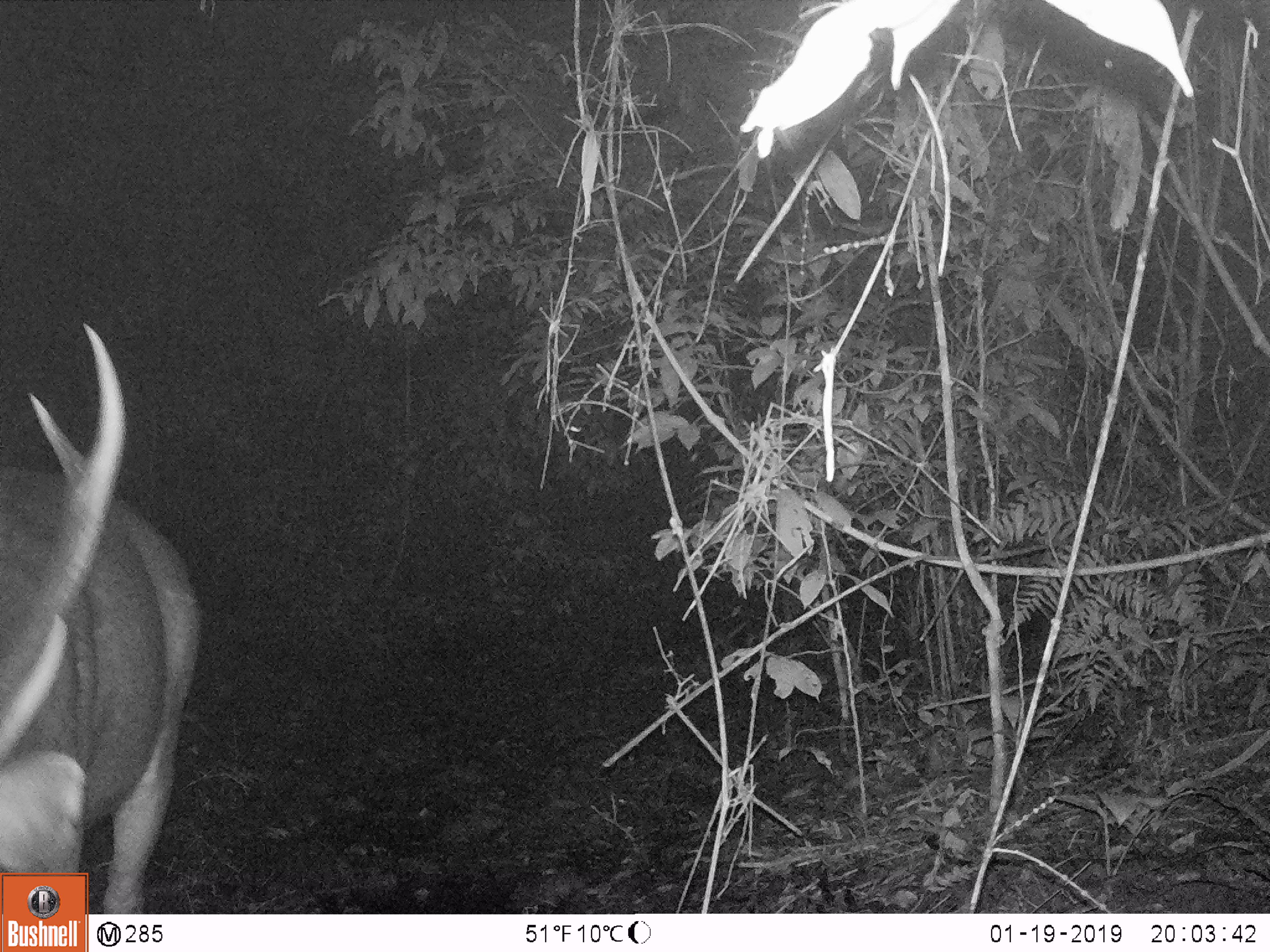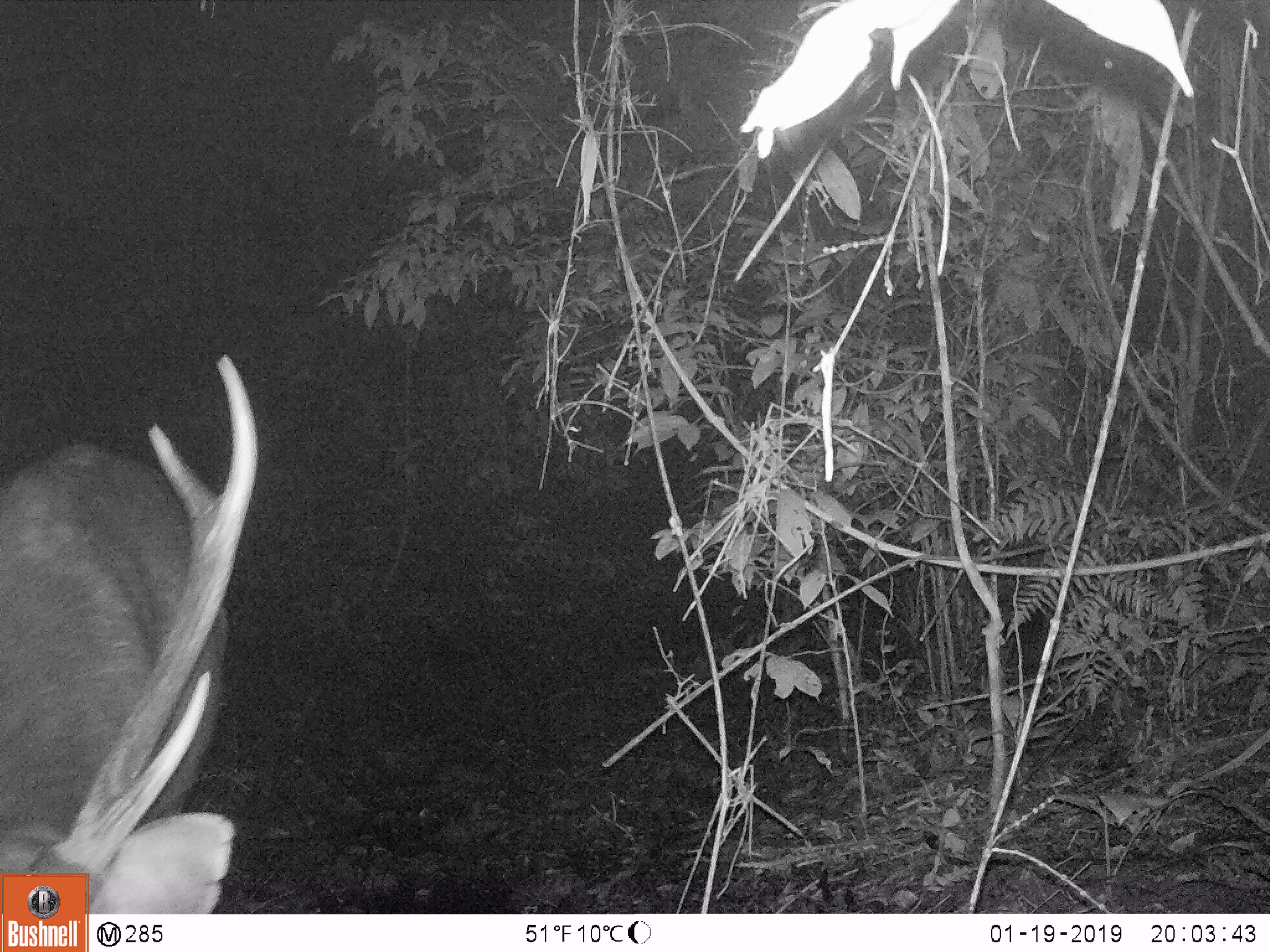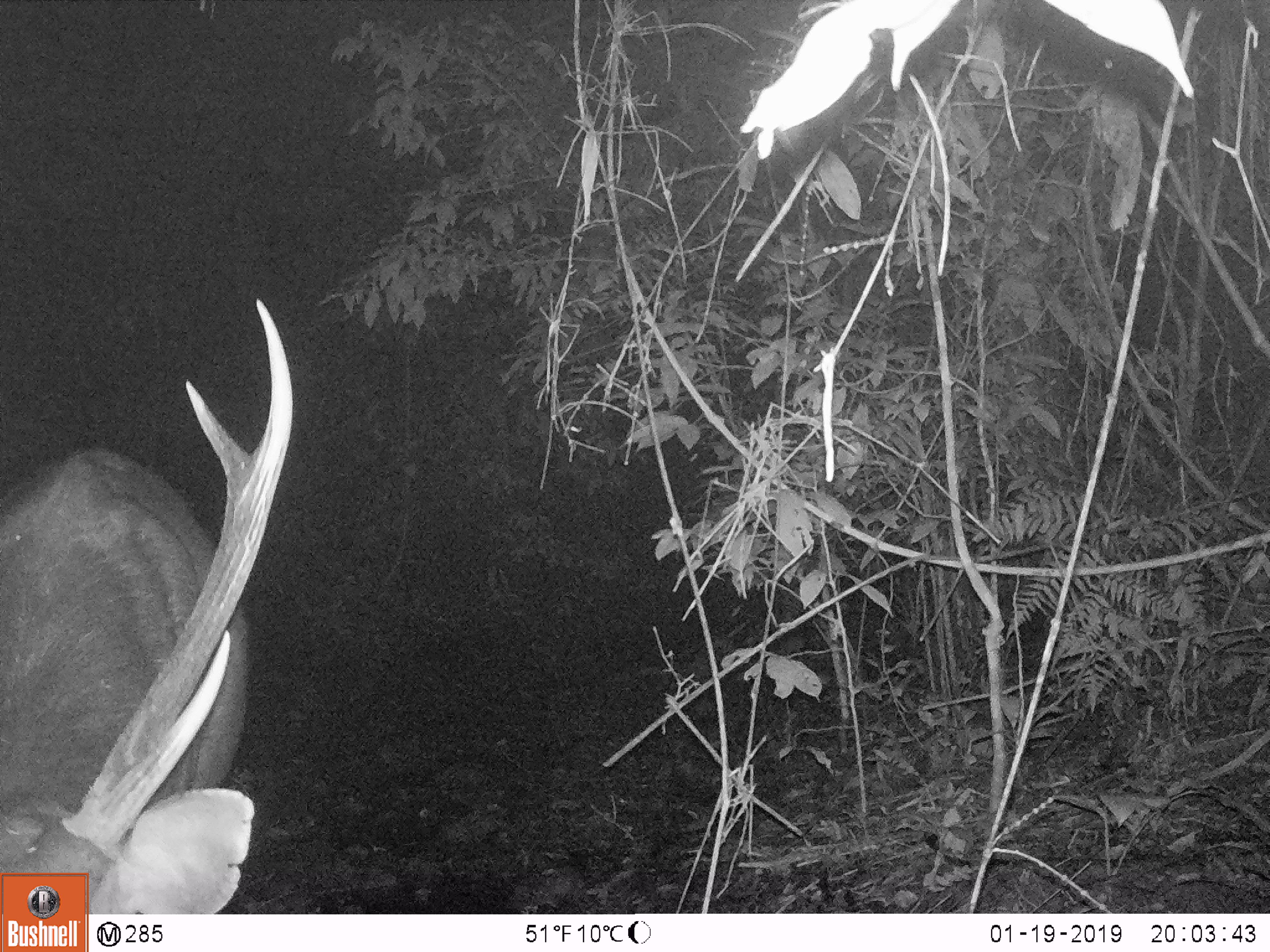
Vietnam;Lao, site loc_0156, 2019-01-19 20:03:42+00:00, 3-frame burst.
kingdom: Animalia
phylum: Chordata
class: Mammalia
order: Artiodactyla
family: Cervidae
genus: Rusa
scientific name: Rusa unicolor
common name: sambar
Sambar (Rusa unicolor). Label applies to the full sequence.